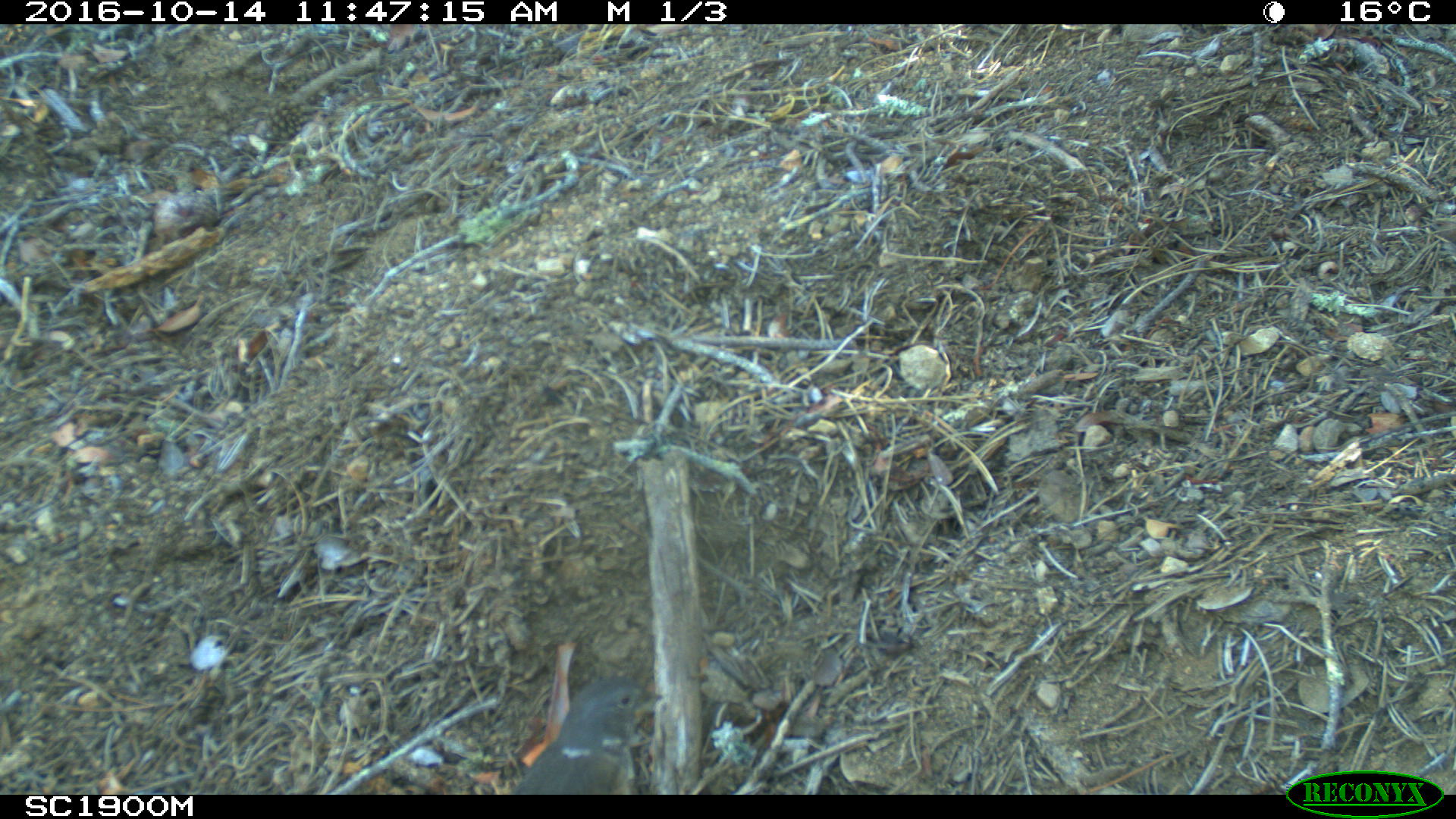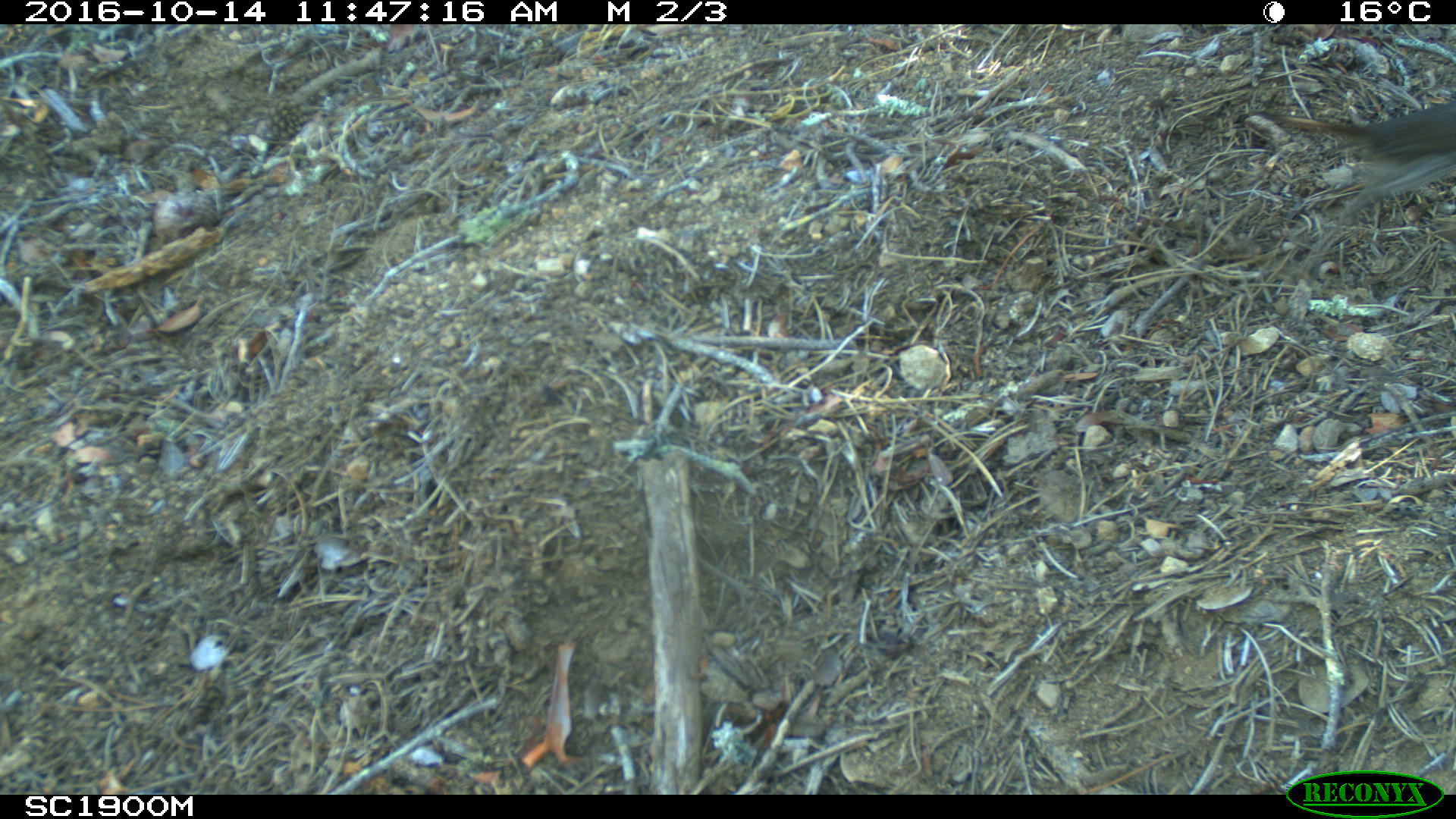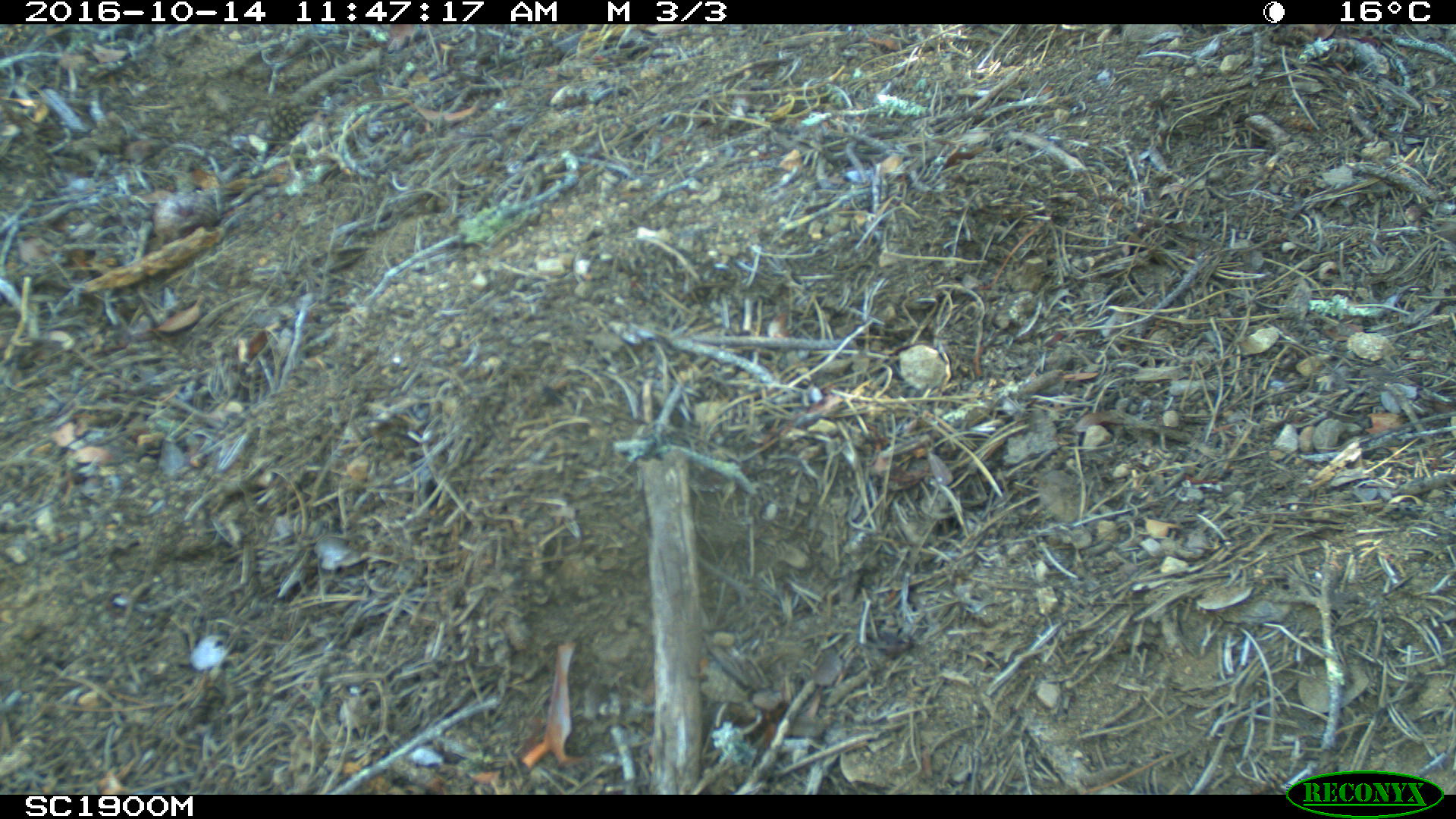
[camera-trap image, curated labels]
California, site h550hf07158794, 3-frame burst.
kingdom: Animalia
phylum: Chordata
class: Aves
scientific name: Aves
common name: bird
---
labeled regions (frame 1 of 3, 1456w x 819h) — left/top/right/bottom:
bird: 511/676/664/794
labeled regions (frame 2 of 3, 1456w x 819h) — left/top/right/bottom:
bird: 1243/108/1454/275